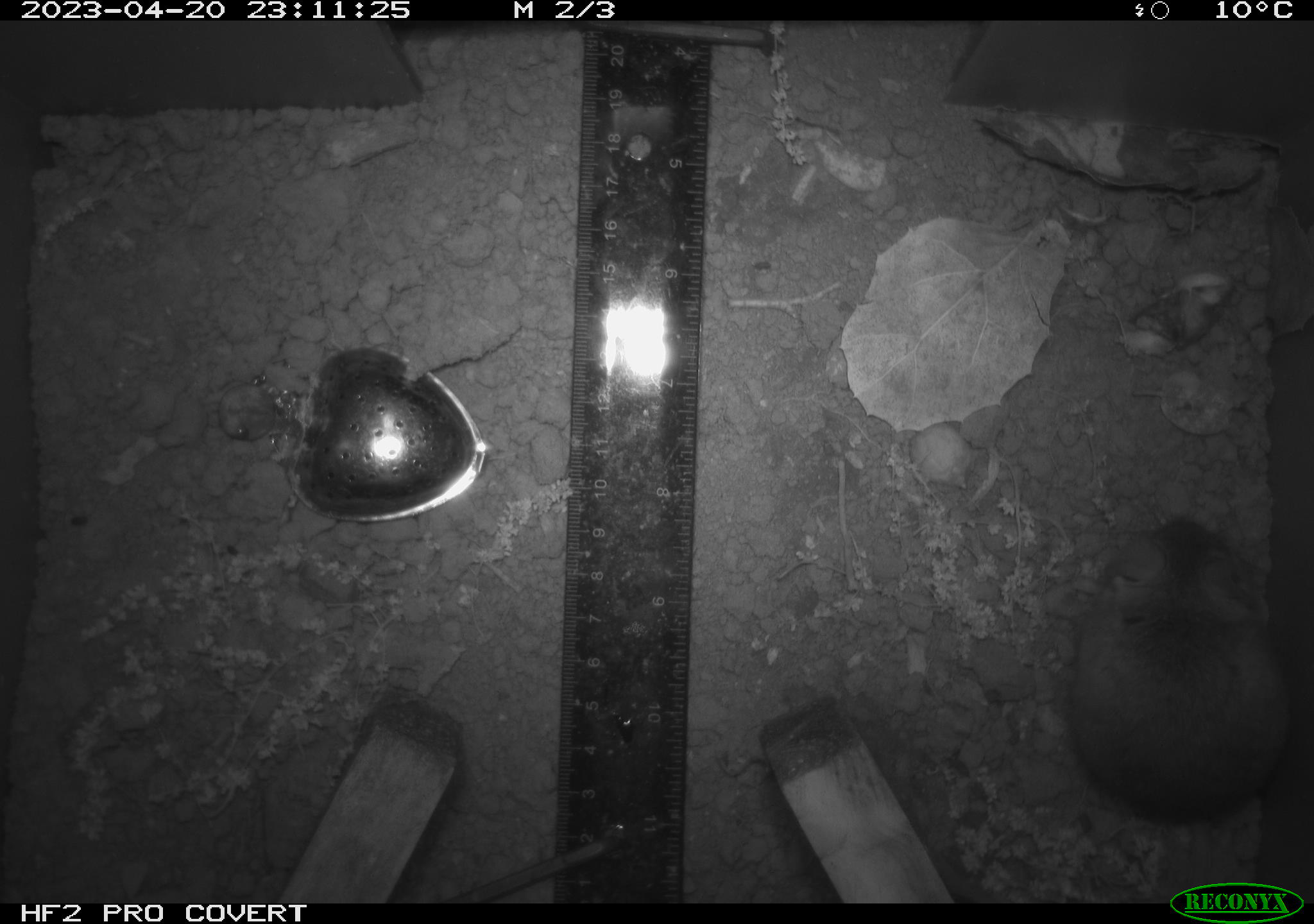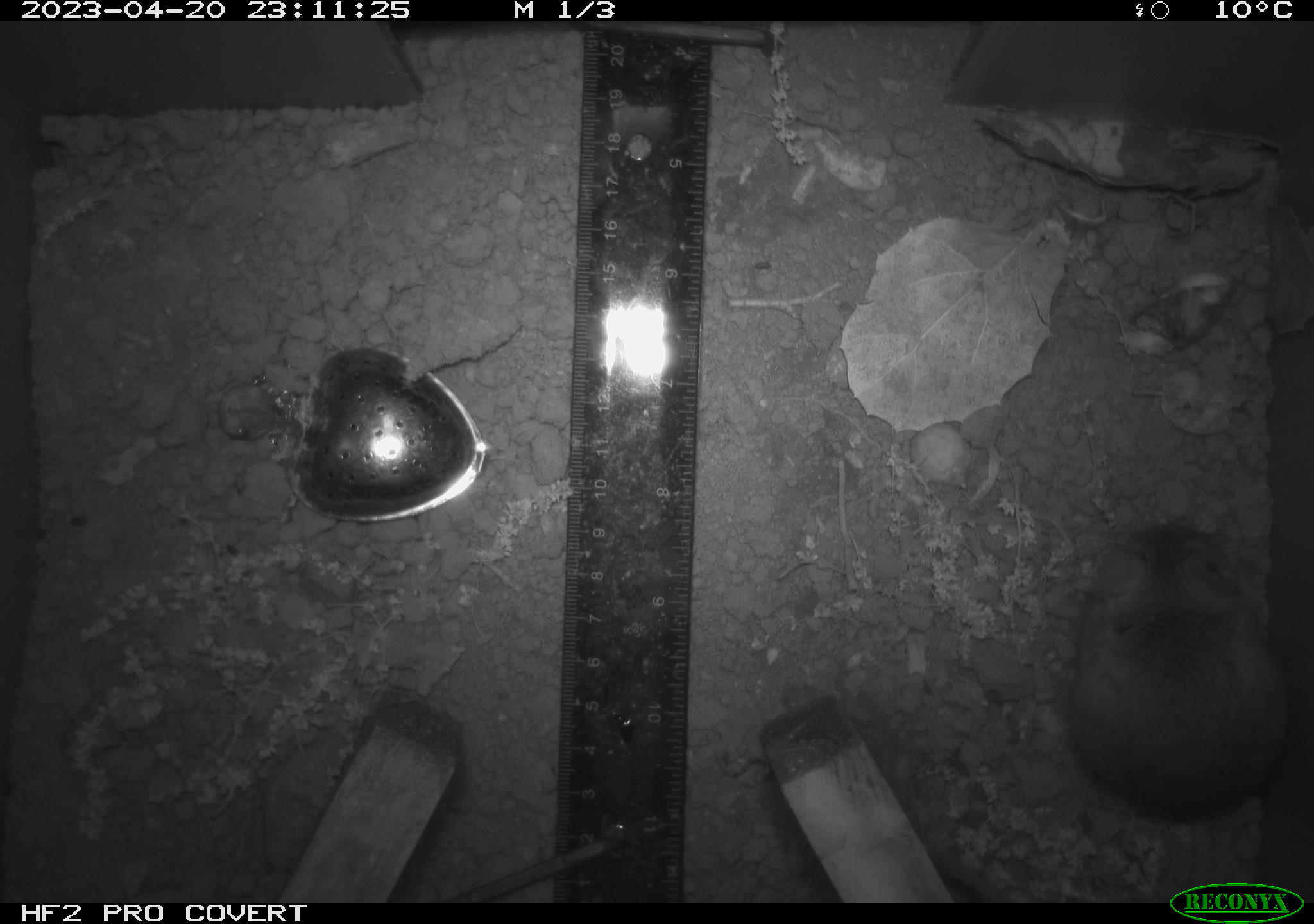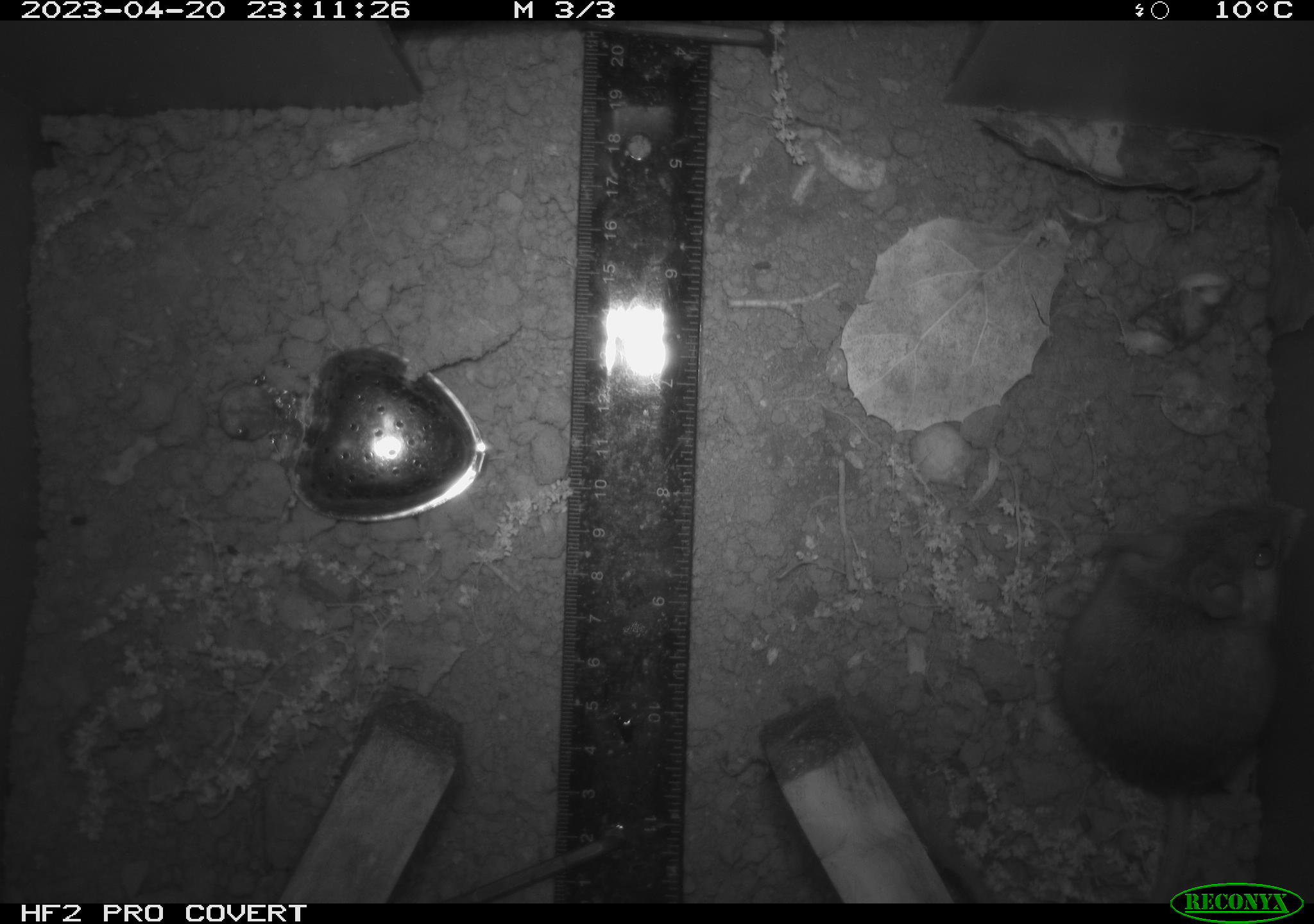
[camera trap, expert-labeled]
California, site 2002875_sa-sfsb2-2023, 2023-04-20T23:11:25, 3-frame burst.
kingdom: Animalia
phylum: Chordata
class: Mammalia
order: Rodentia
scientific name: Rodentia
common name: mouse species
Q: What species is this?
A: Mouse species (Rodentia).